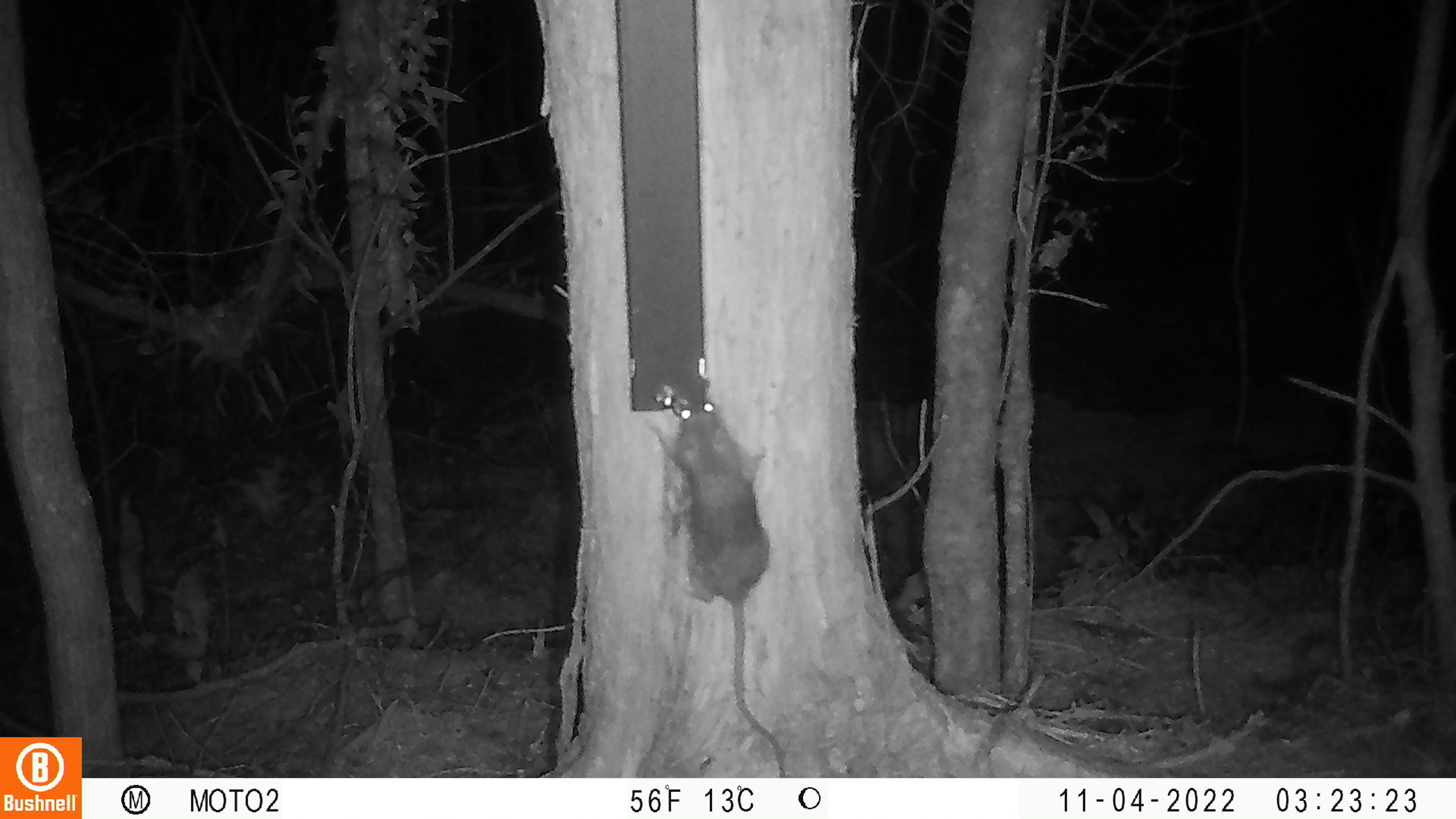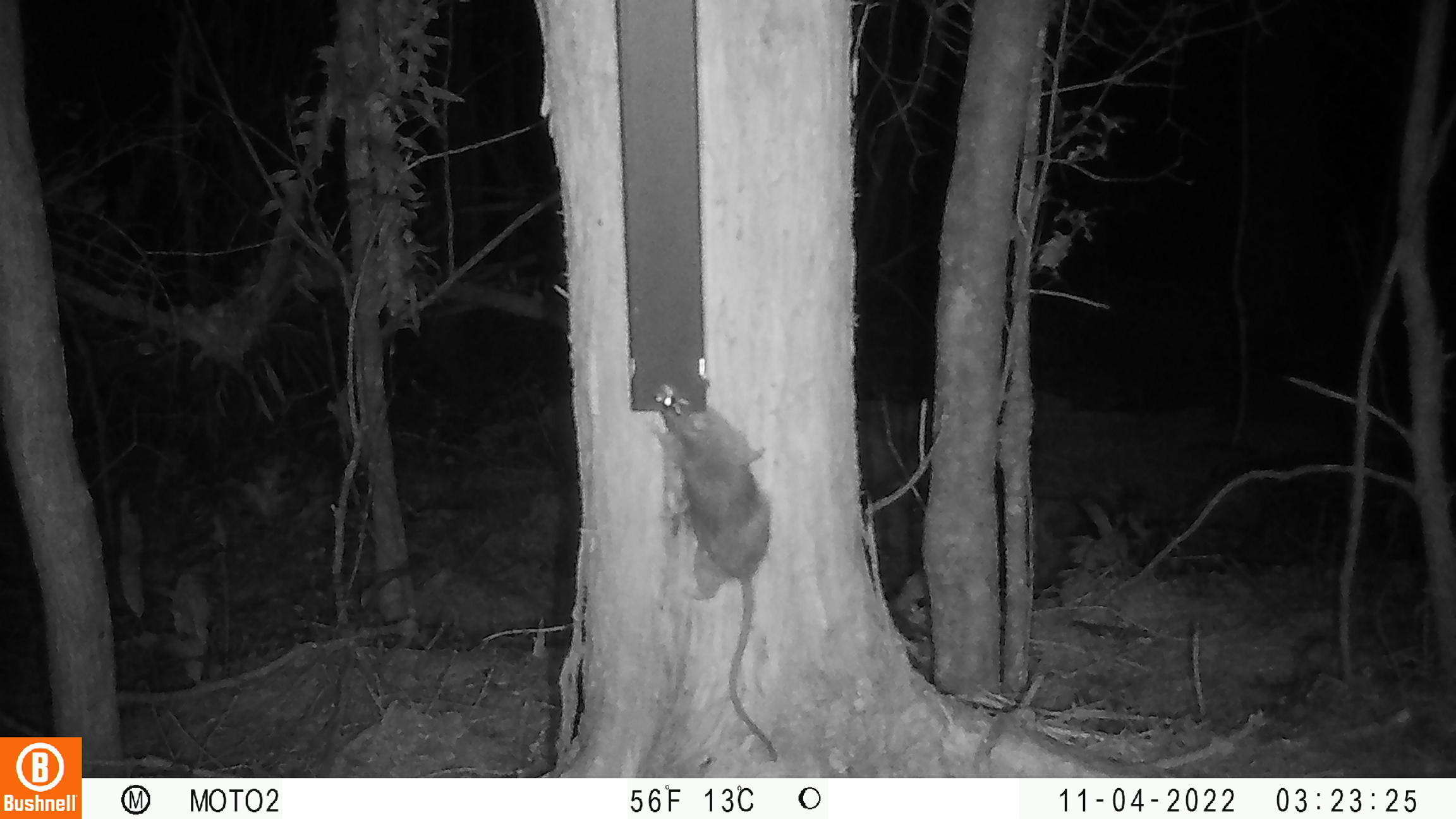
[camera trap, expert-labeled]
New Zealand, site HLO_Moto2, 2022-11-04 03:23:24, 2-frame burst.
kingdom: Animalia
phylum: Chordata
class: Mammalia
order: Rodentia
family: Muridae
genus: Rattus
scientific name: Rattus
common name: rat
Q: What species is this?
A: Rat (Rattus).